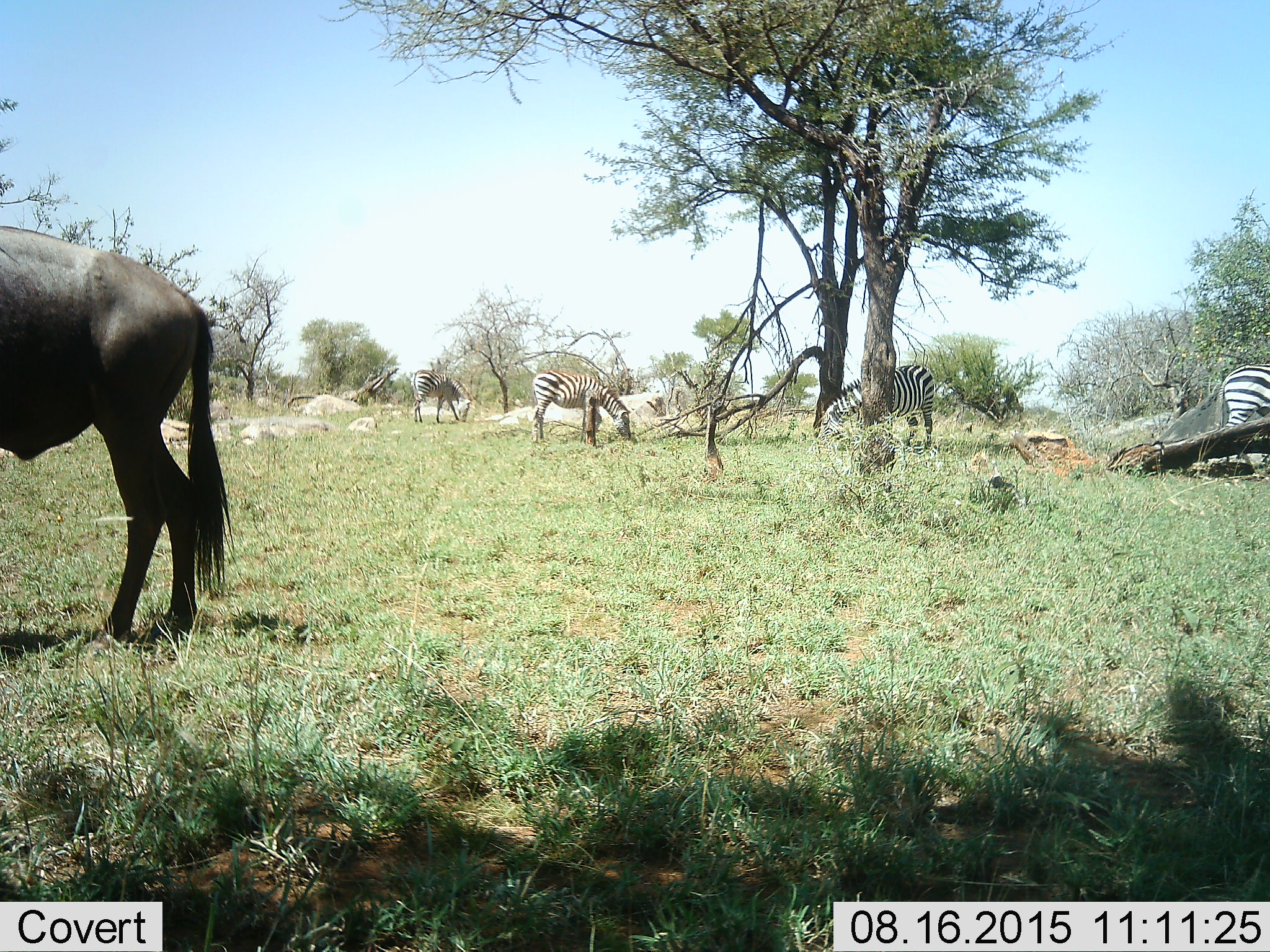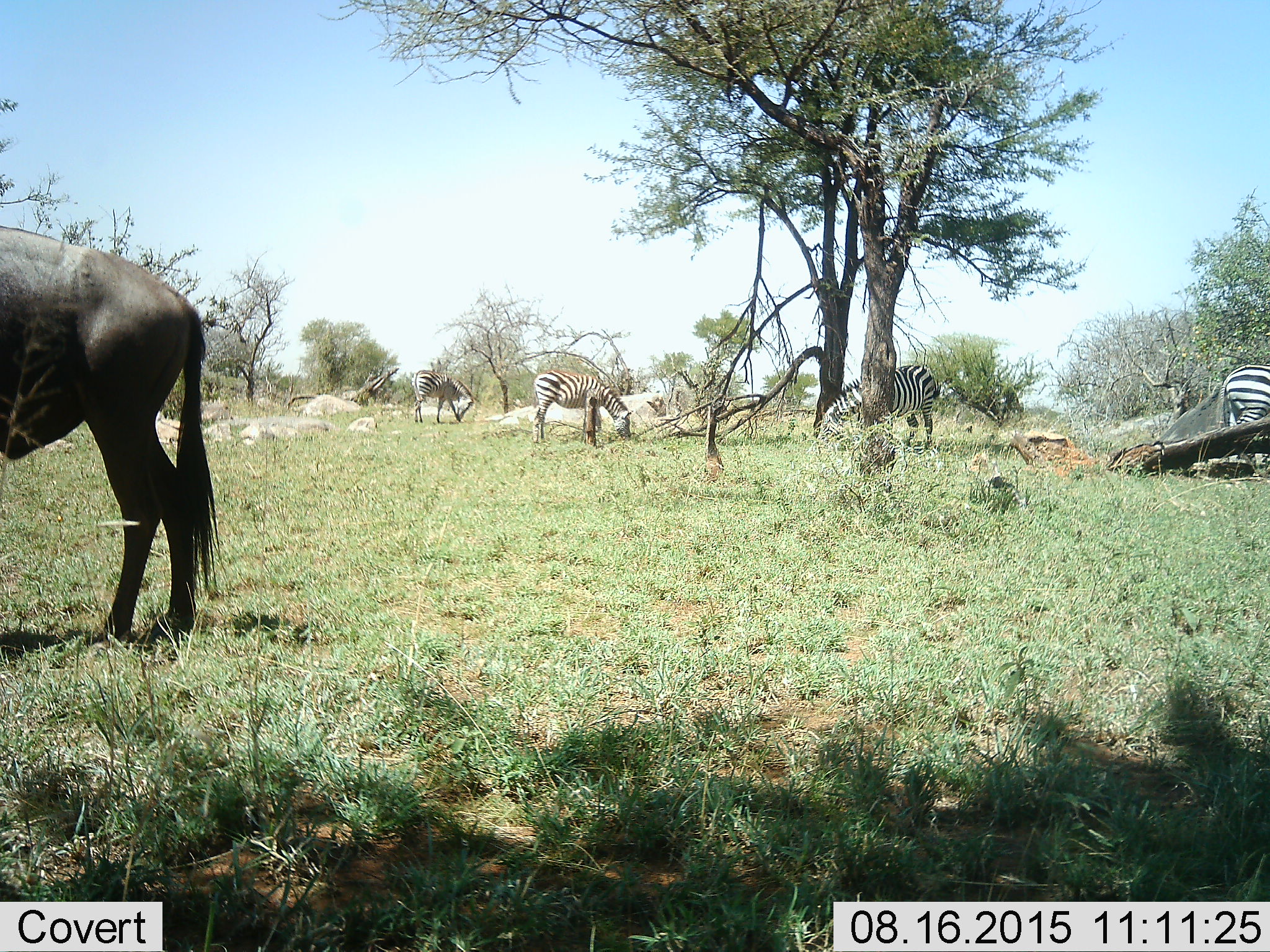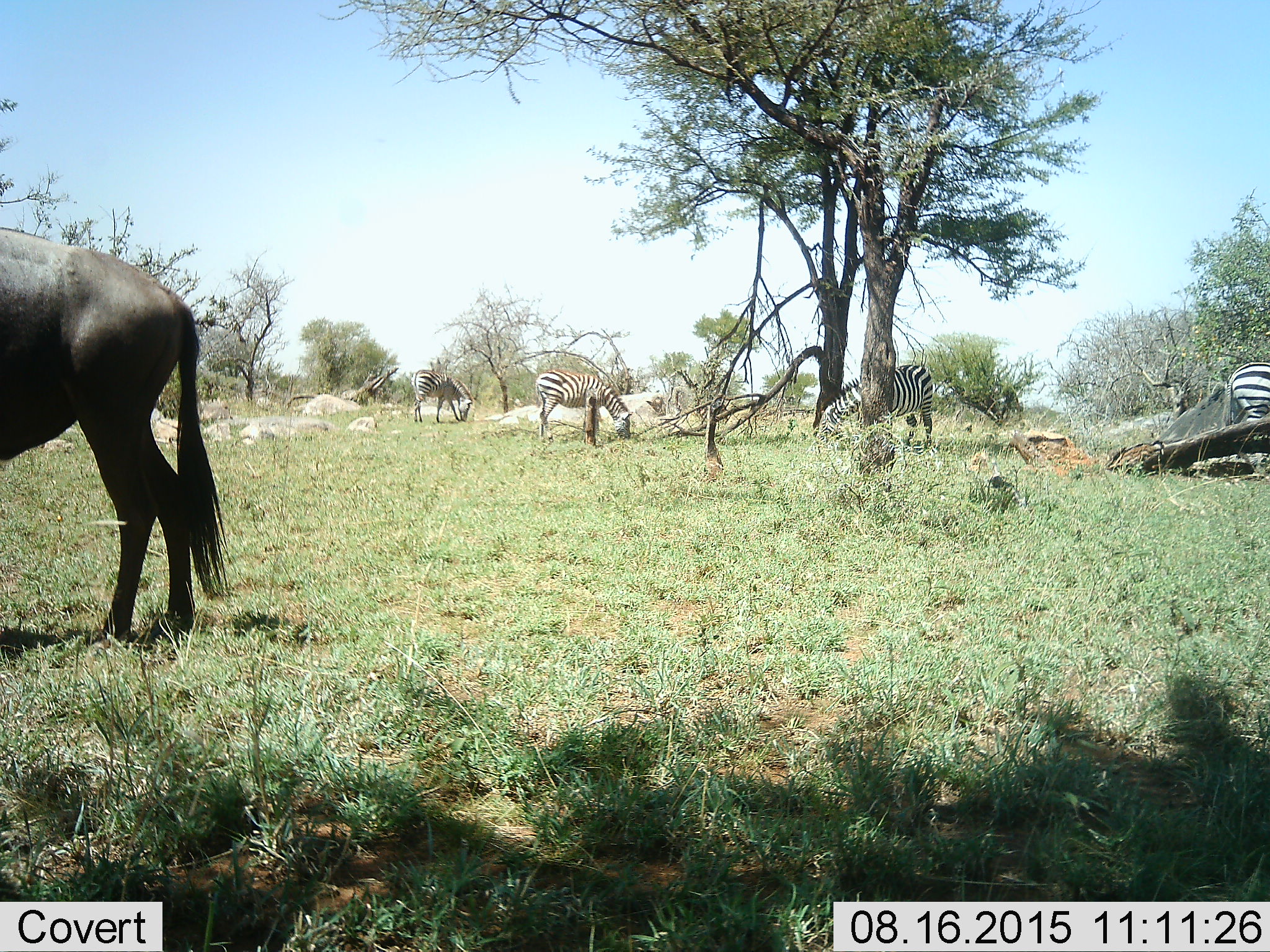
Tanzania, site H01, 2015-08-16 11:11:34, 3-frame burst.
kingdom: Animalia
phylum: Chordata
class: Mammalia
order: Artiodactyla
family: Bovidae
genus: Connochaetes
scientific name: Connochaetes taurinus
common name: blue wildebeest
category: wildebeest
Wildebeest (blue wildebeest) (Connochaetes taurinus), count 1. Behavior (volunteer vote fractions): standing 86%, resting 0%, moving 14%, interacting 0%. Young present (vote fraction): 0%. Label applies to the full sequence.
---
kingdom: Animalia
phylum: Chordata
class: Mammalia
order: Perissodactyla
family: Equidae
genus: Equus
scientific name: Equus quagga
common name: plains zebra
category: zebra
Zebra (plains zebra) (Equus quagga), count 4. Behavior (volunteer vote fractions): standing 50%, resting 0%, moving 30%, interacting 0%. Young present (vote fraction): 0%. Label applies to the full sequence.